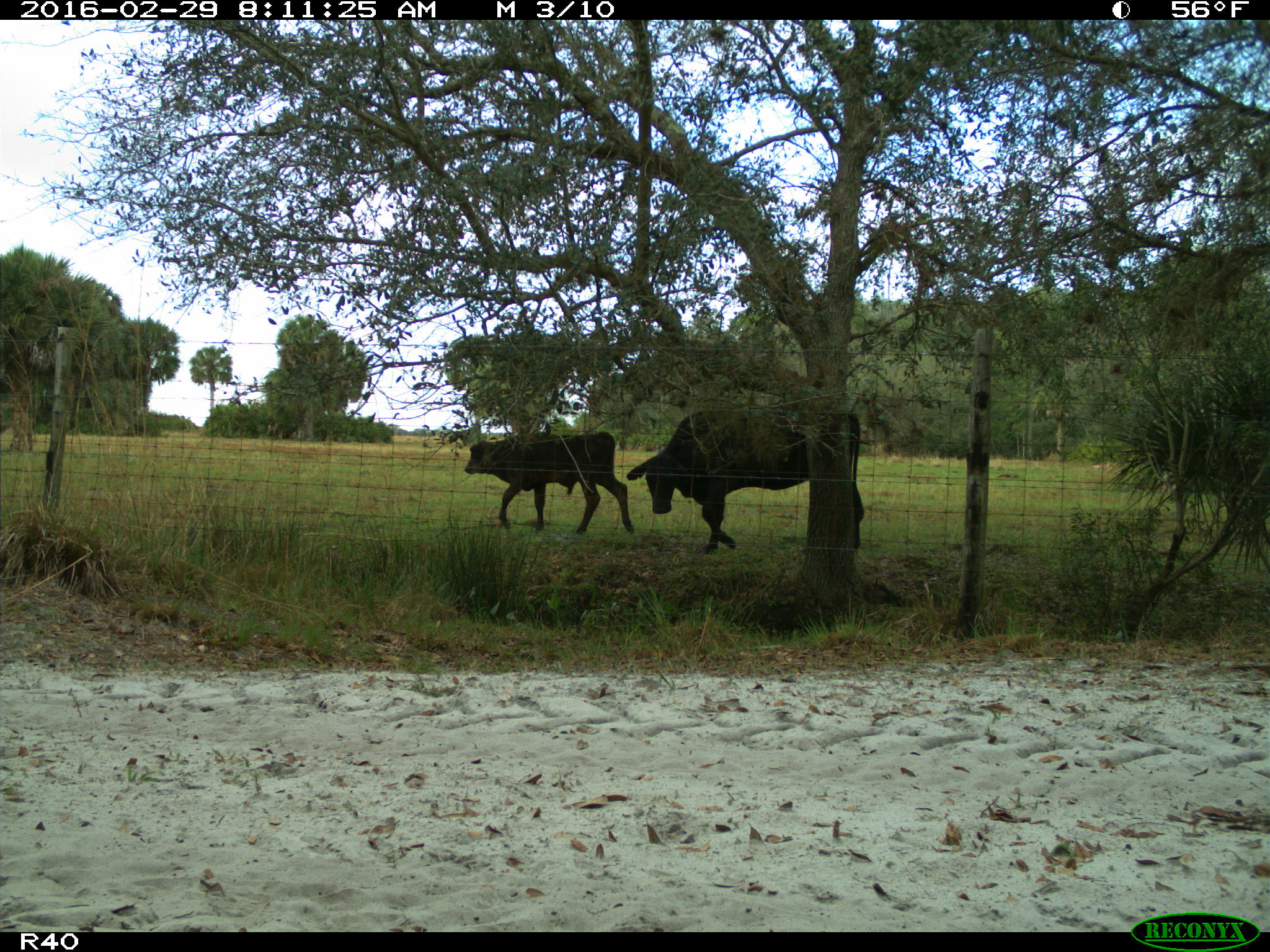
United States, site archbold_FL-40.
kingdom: Animalia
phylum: Chordata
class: Mammalia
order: Artiodactyla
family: Bovidae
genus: Bos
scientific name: Bos taurus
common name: domestic cow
Bos taurus (domestic cow).